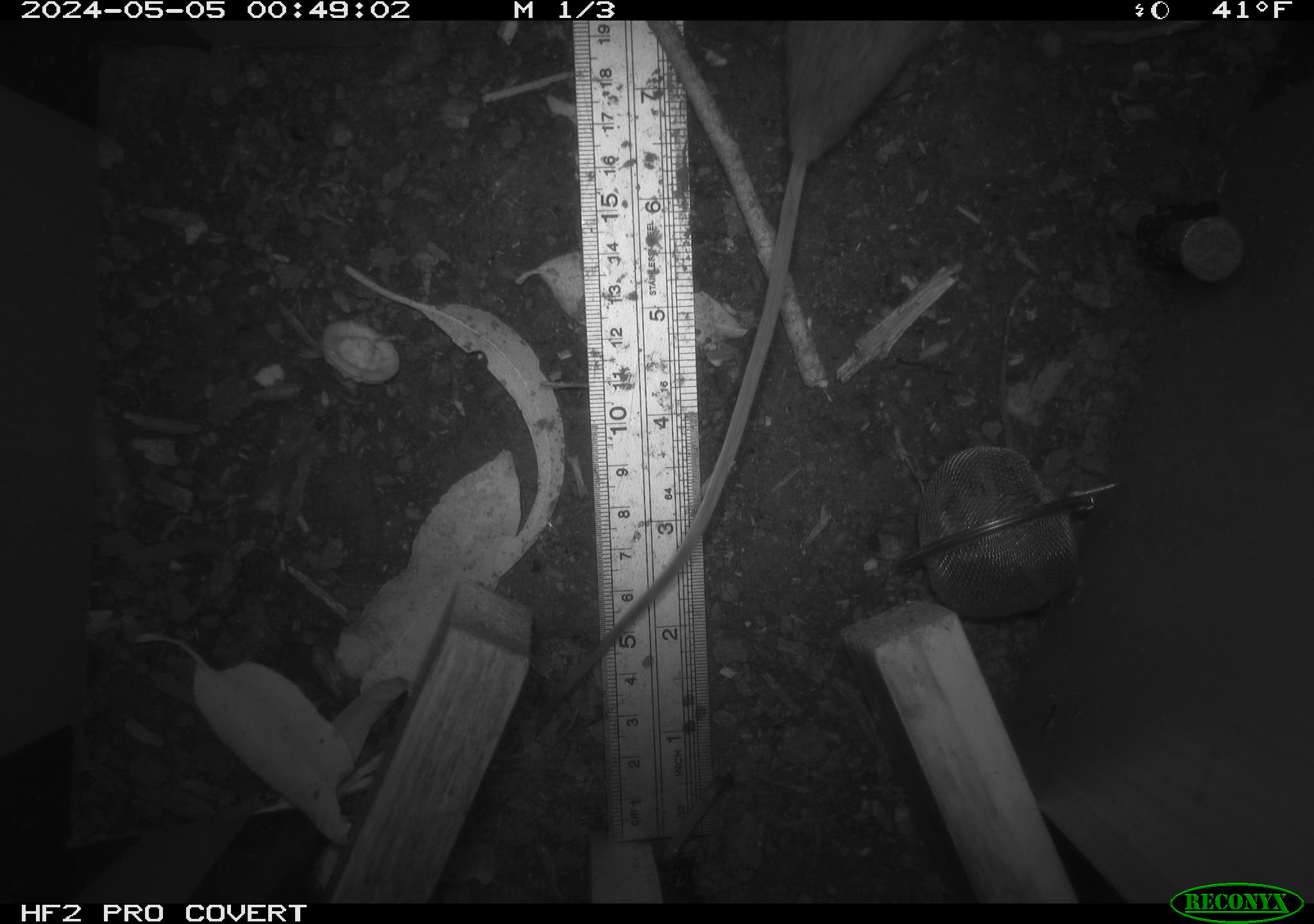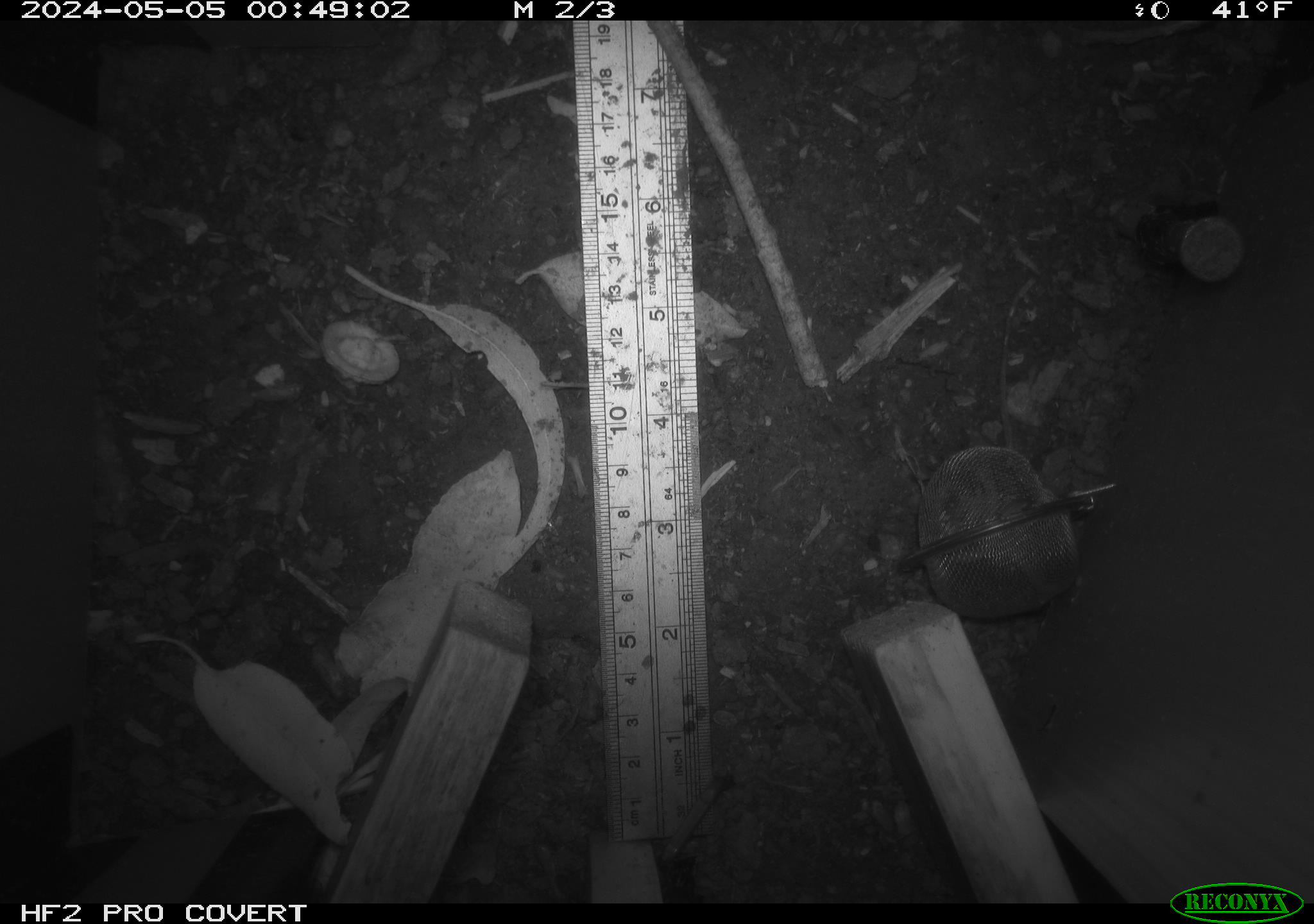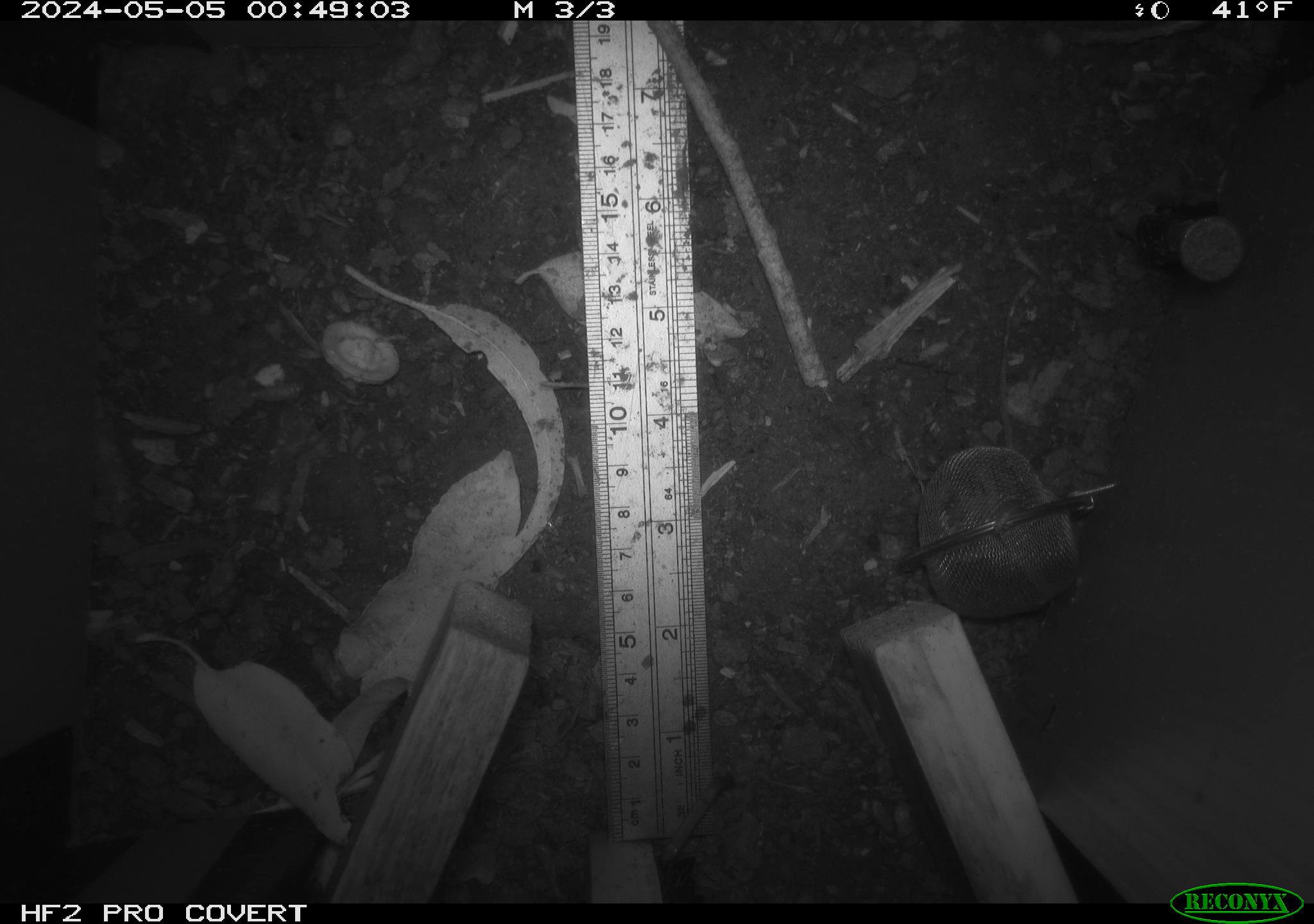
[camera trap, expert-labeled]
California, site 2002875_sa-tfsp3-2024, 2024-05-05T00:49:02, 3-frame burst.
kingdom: Animalia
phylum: Chordata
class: Mammalia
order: Rodentia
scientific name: Rodentia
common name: rodent